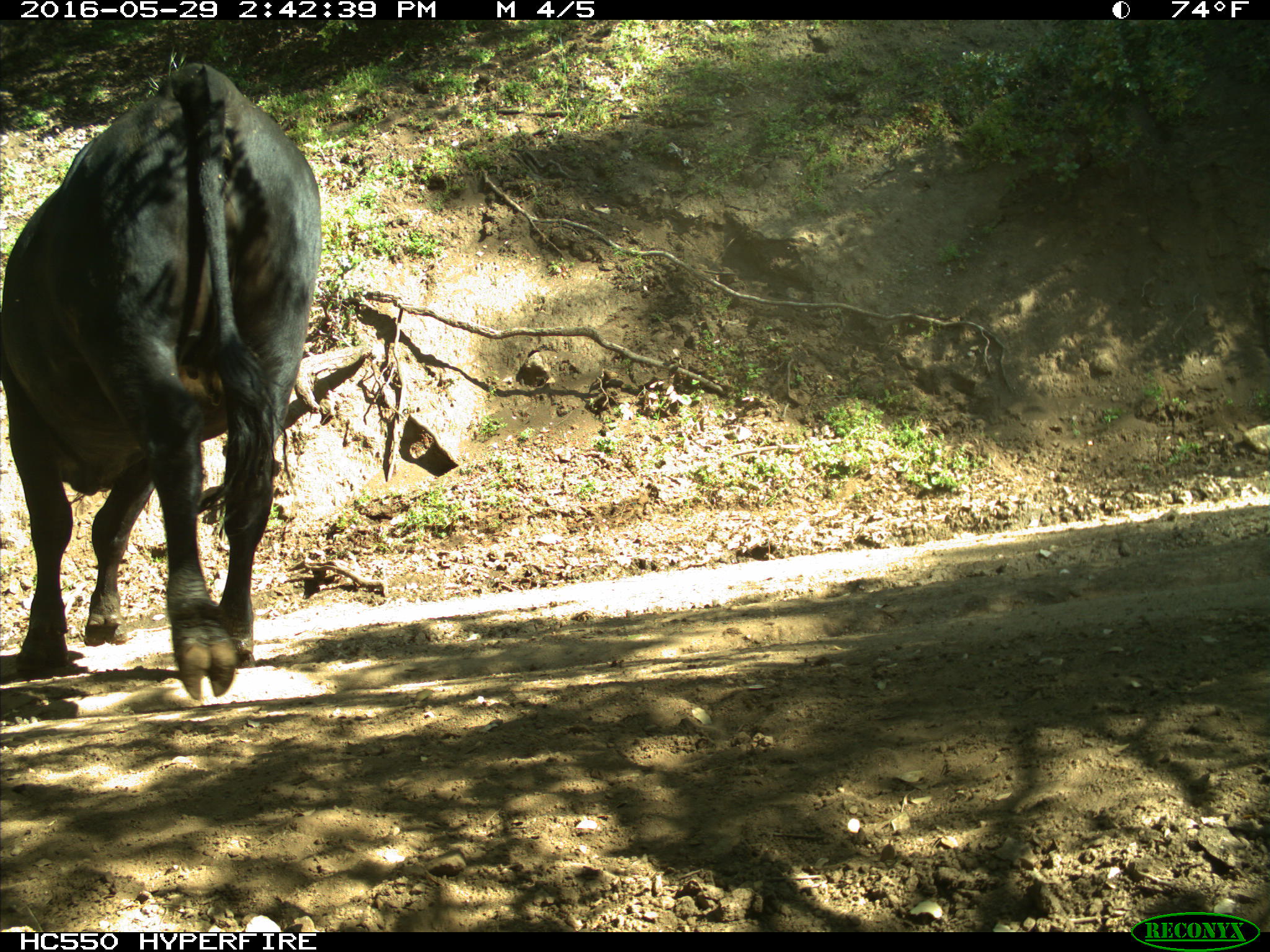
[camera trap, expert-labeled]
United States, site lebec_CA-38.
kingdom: Animalia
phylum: Chordata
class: Mammalia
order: Artiodactyla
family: Bovidae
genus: Bos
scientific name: Bos taurus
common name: domestic cow